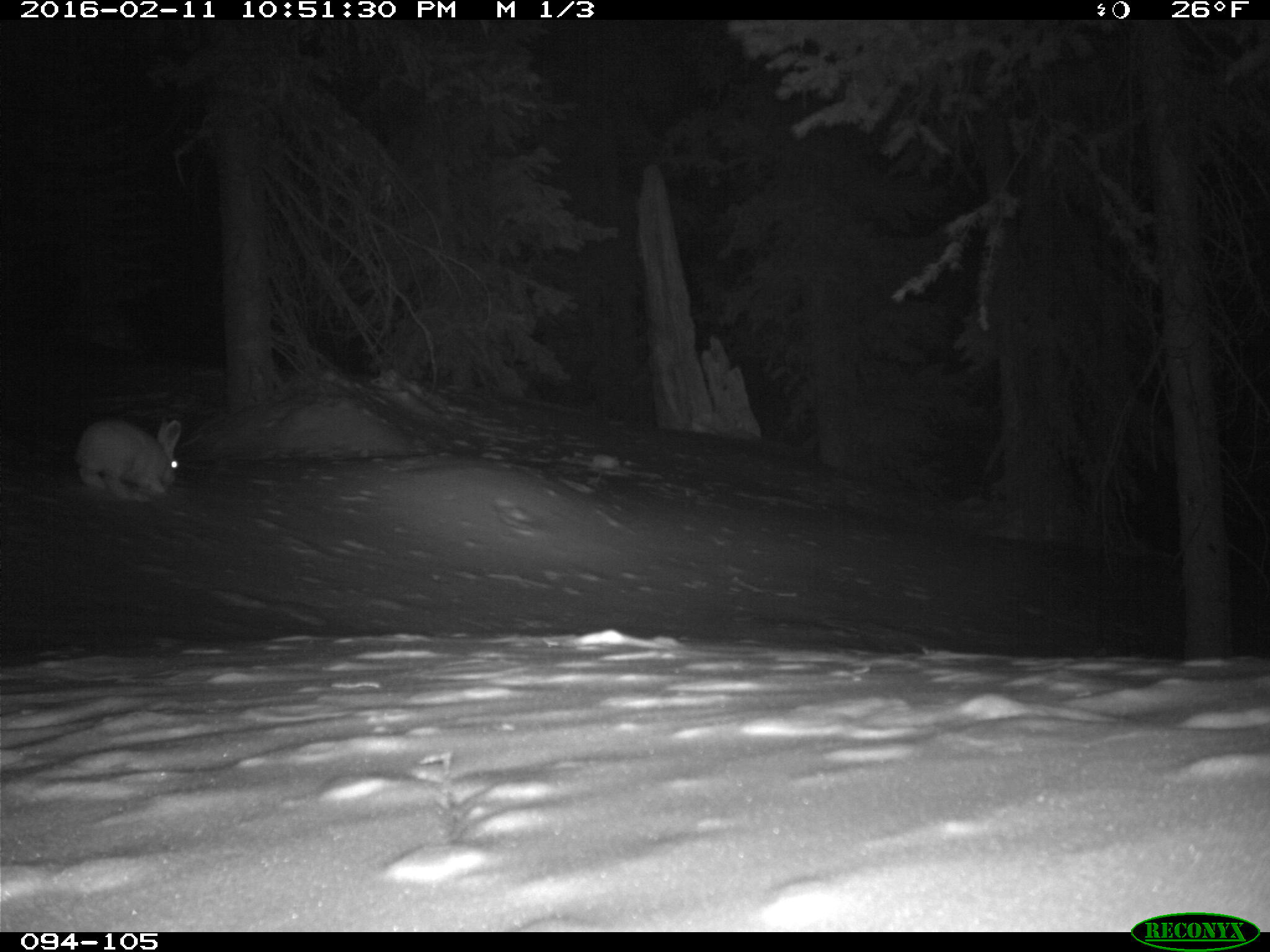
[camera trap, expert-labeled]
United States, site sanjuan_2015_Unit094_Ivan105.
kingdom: Animalia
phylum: Chordata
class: Mammalia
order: Lagomorpha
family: Leporidae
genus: Lepus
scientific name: Lepus americanus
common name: snowshoe hare